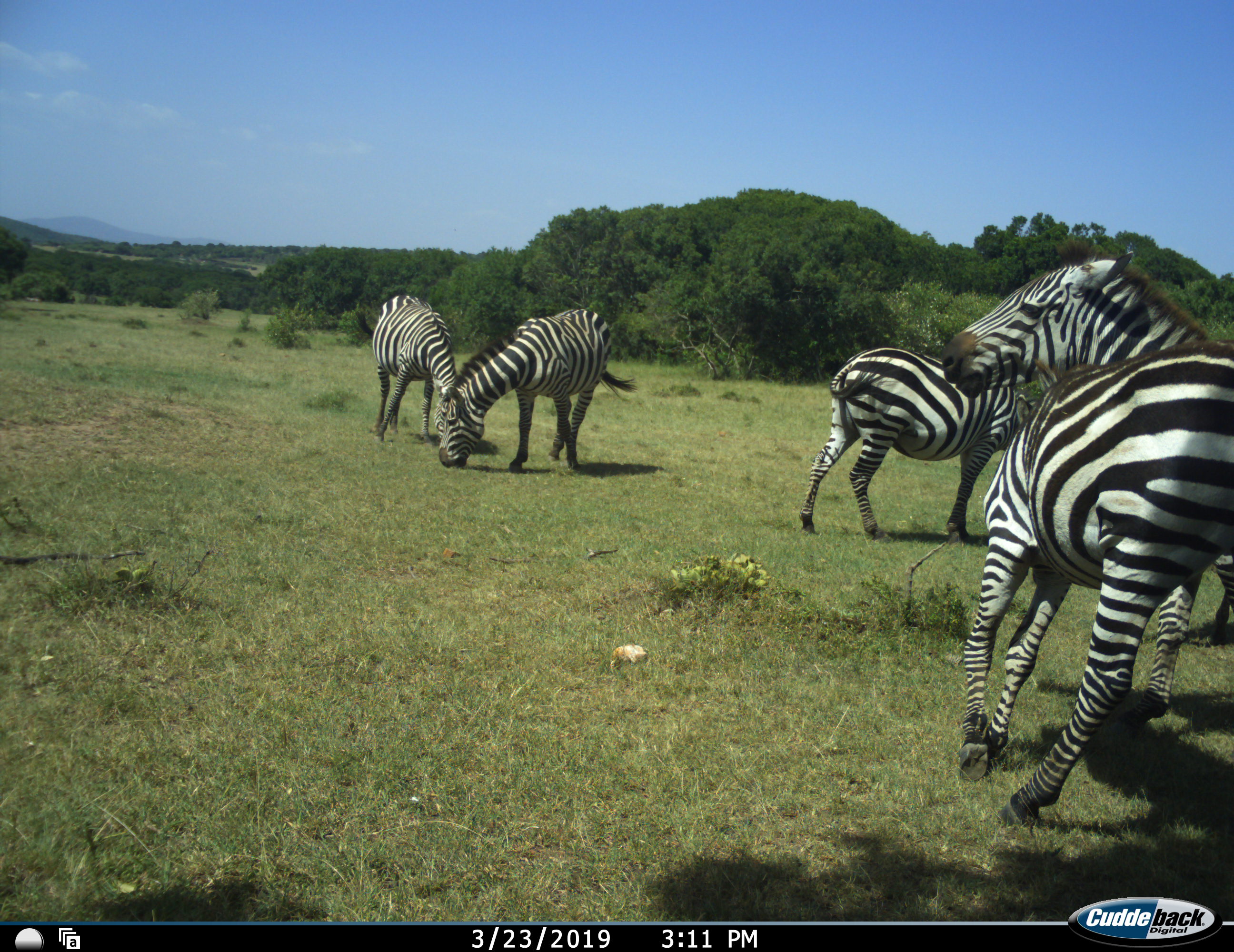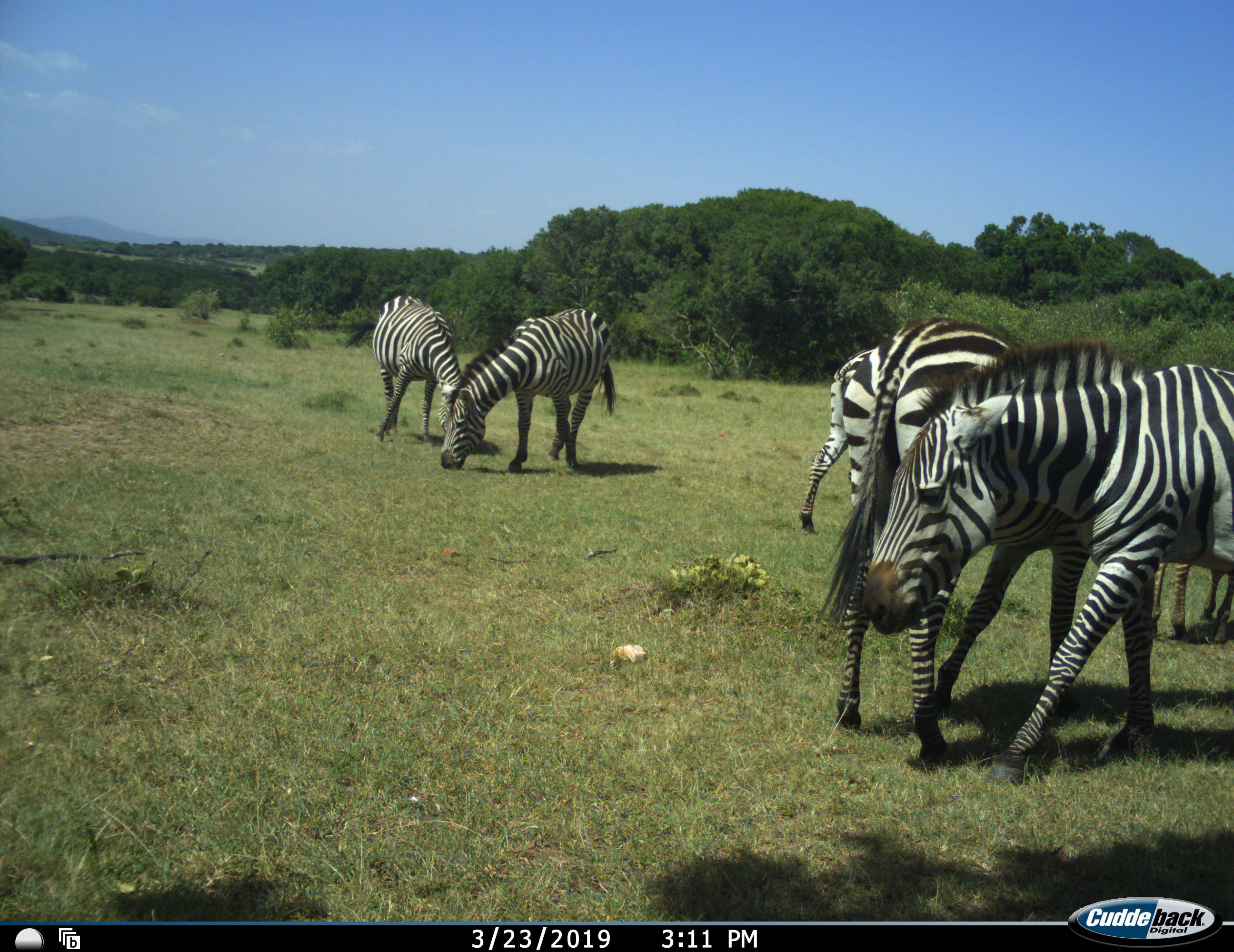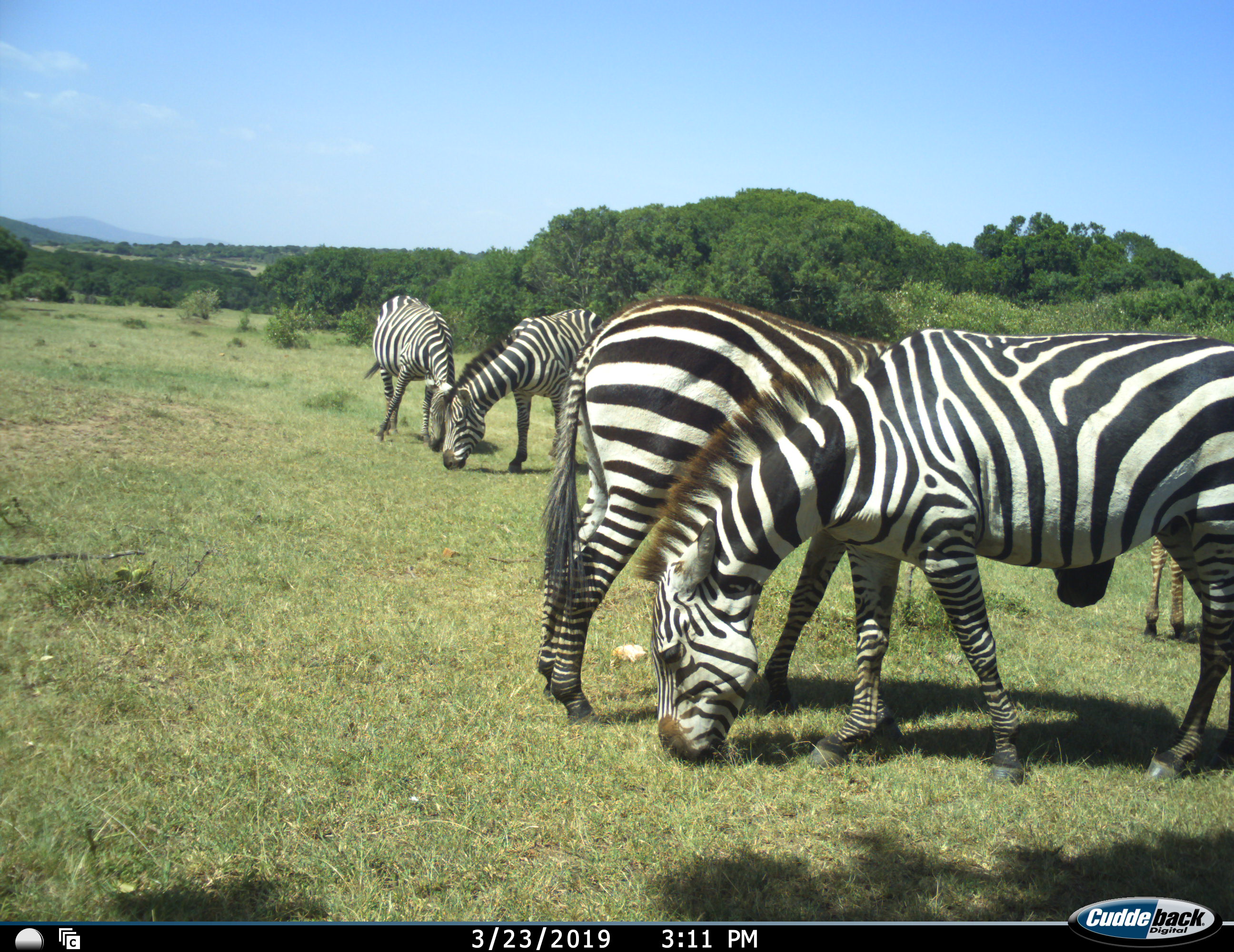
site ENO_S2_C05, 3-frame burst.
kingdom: Animalia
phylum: Chordata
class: Mammalia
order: Perissodactyla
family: Equidae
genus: Equus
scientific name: Equus quagga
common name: plains zebra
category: zebraplains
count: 5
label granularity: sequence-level